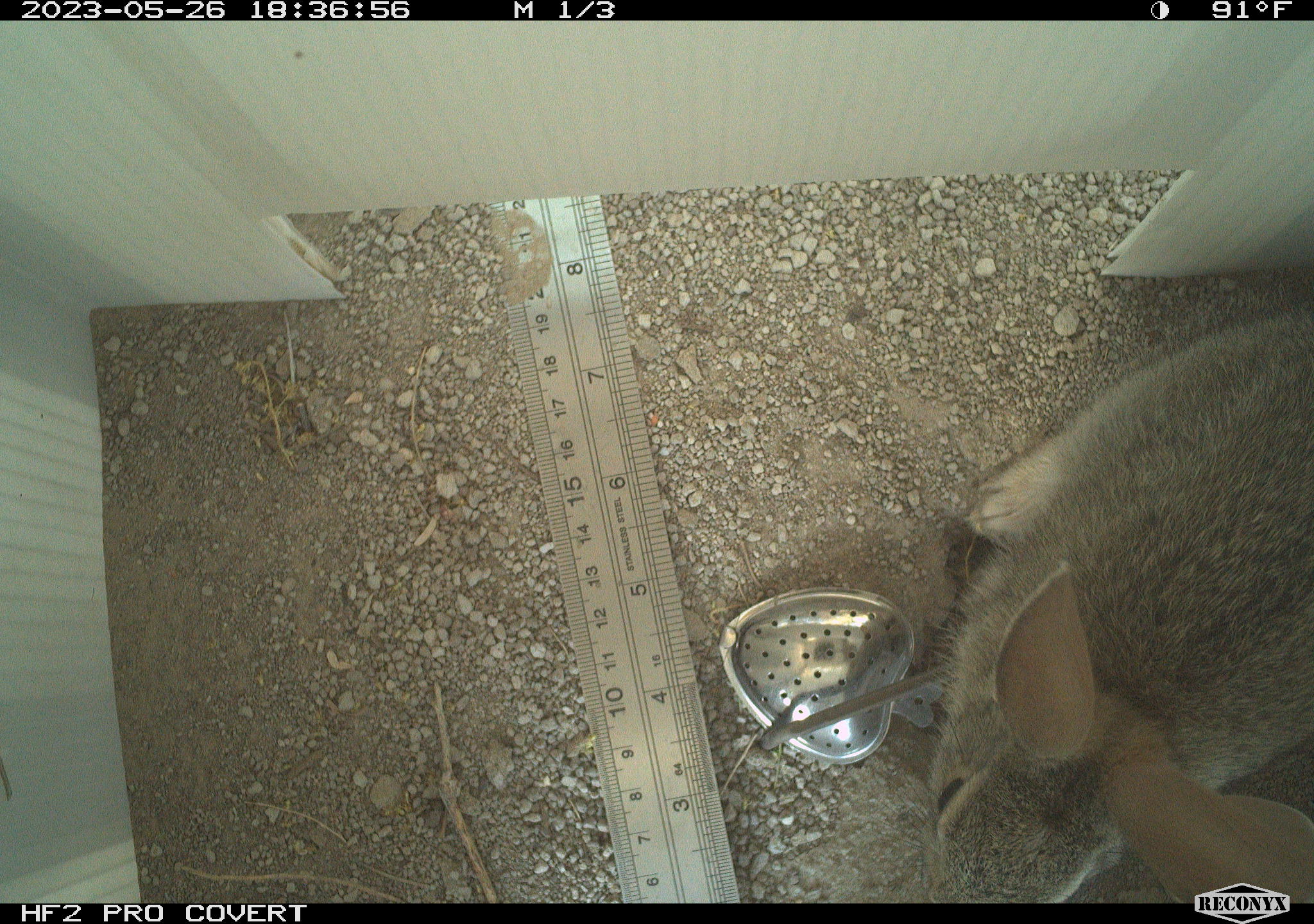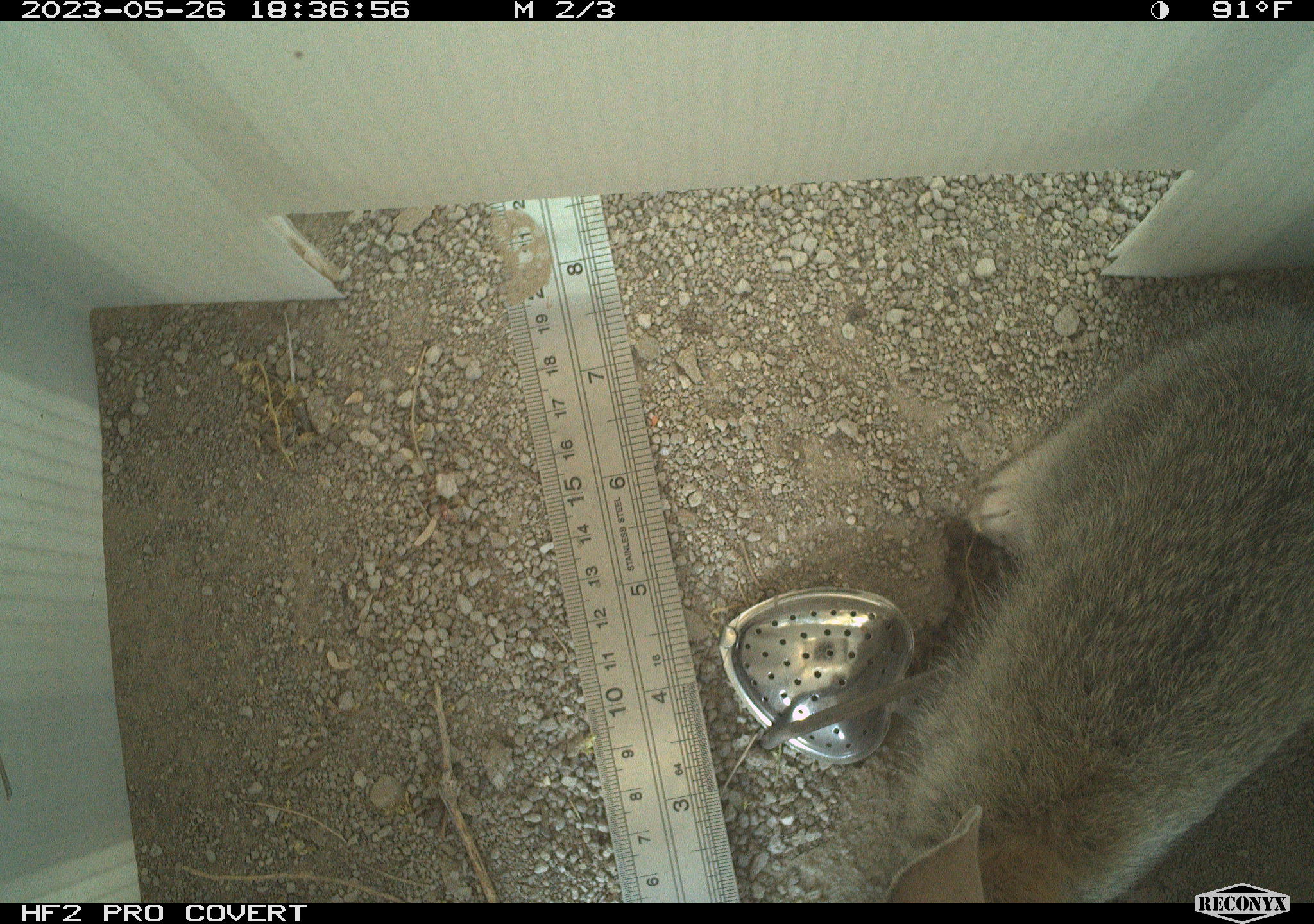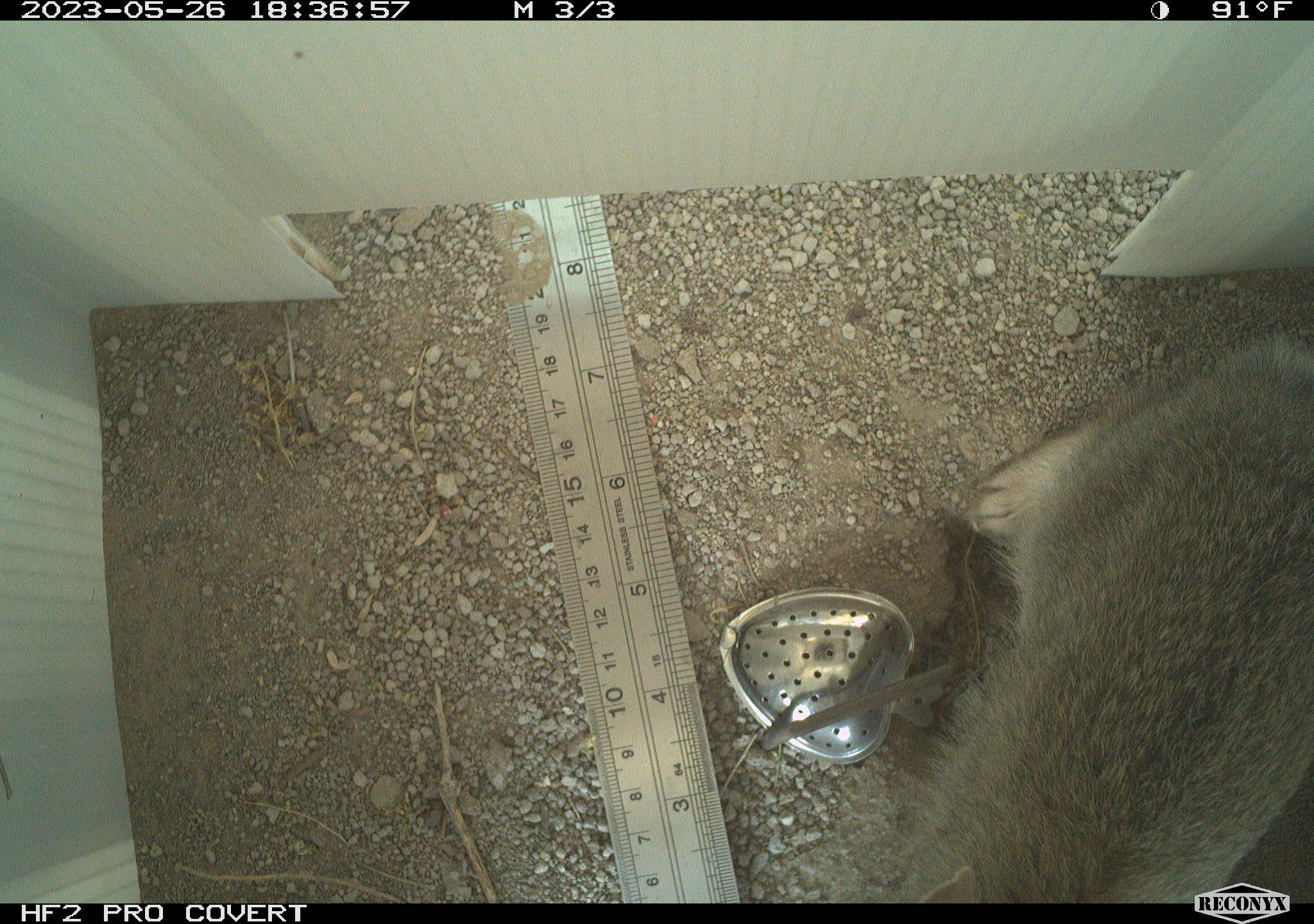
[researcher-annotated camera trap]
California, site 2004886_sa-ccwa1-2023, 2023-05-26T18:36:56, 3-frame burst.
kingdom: Animalia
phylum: Chordata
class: Mammalia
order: Lagomorpha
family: Leporidae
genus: Sylvilagus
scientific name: Sylvilagus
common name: cottontail rabbits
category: sylvilagus species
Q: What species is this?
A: Sylvilagus species (cottontail rabbits) (Sylvilagus).